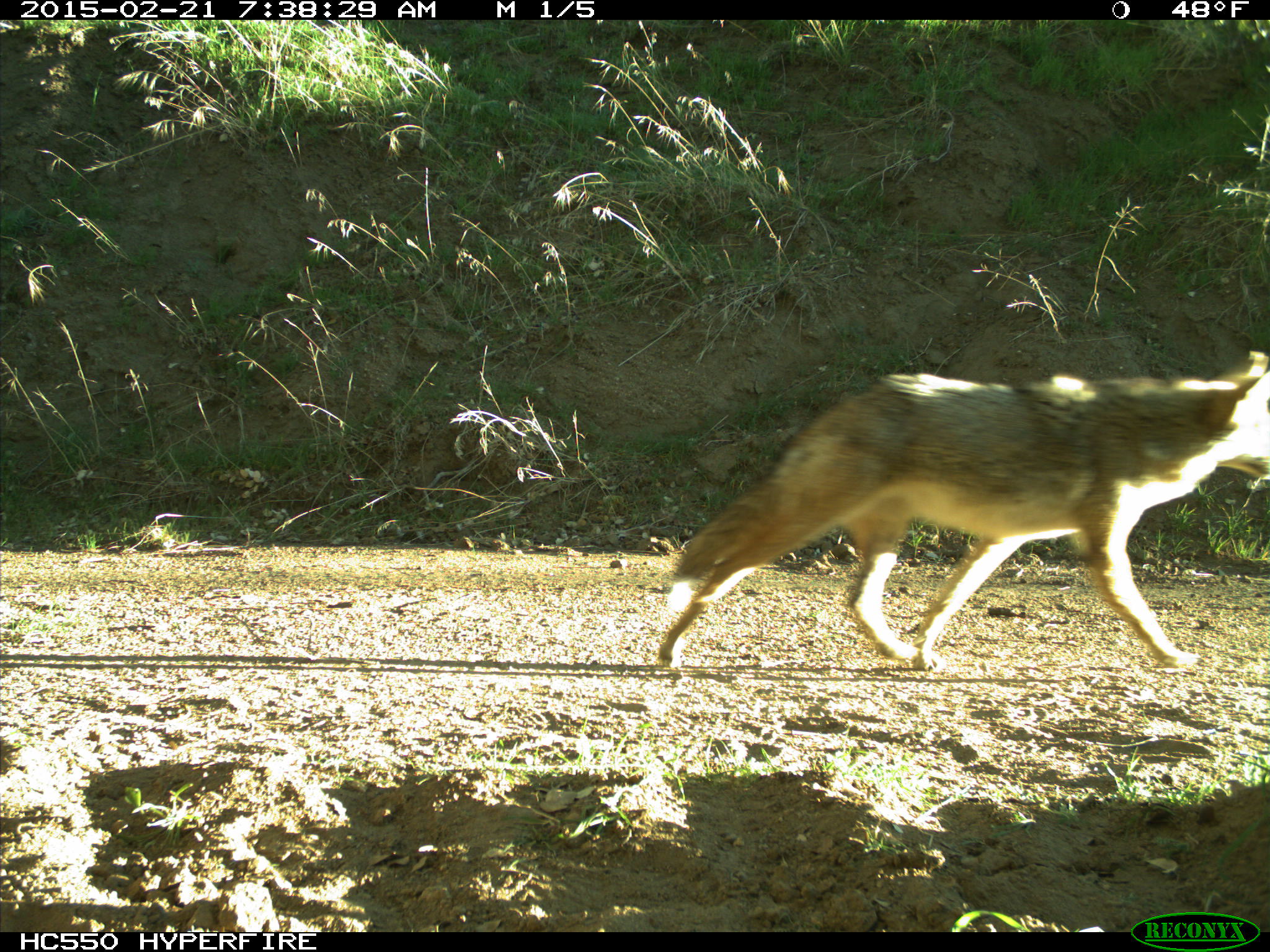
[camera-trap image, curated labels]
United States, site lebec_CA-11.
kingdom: Animalia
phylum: Chordata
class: Mammalia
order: Carnivora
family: Canidae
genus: Canis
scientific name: Canis latrans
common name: coyote